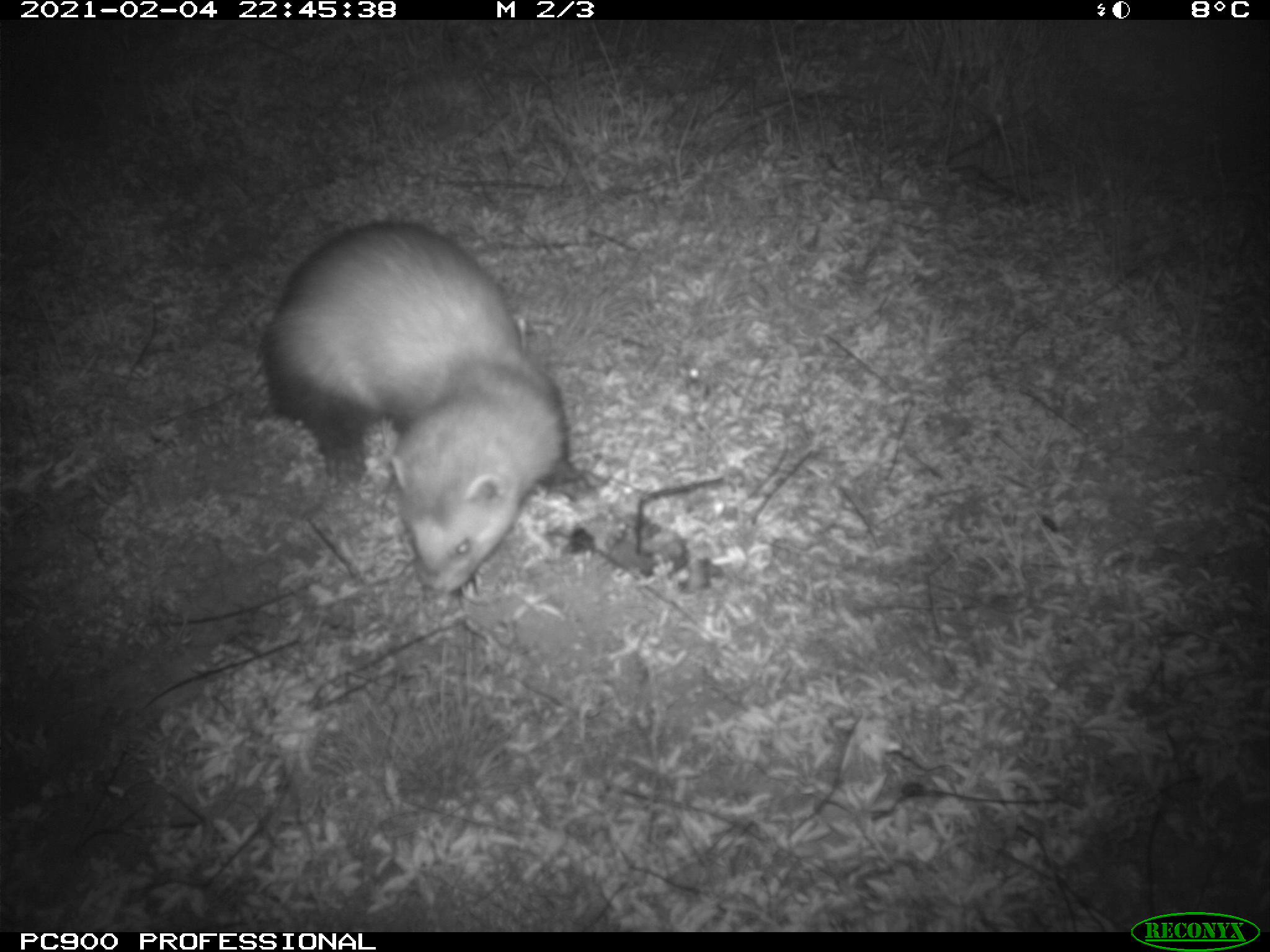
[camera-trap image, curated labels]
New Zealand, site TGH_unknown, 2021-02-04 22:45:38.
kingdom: Animalia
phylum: Chordata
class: Mammalia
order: Carnivora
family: Mustelidae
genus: Mustela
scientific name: Mustela furo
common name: ferret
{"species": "ferret (Mustela furo)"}